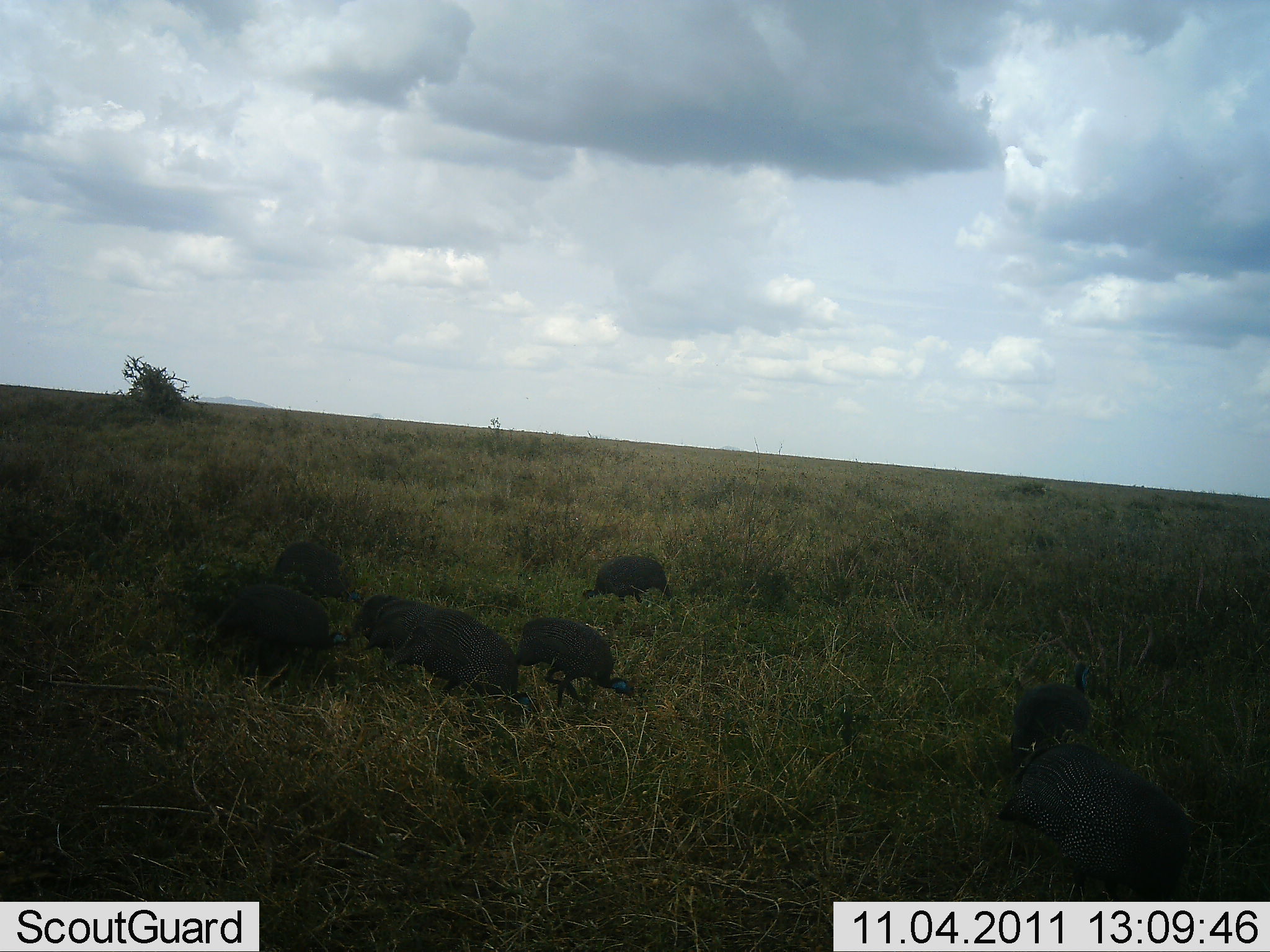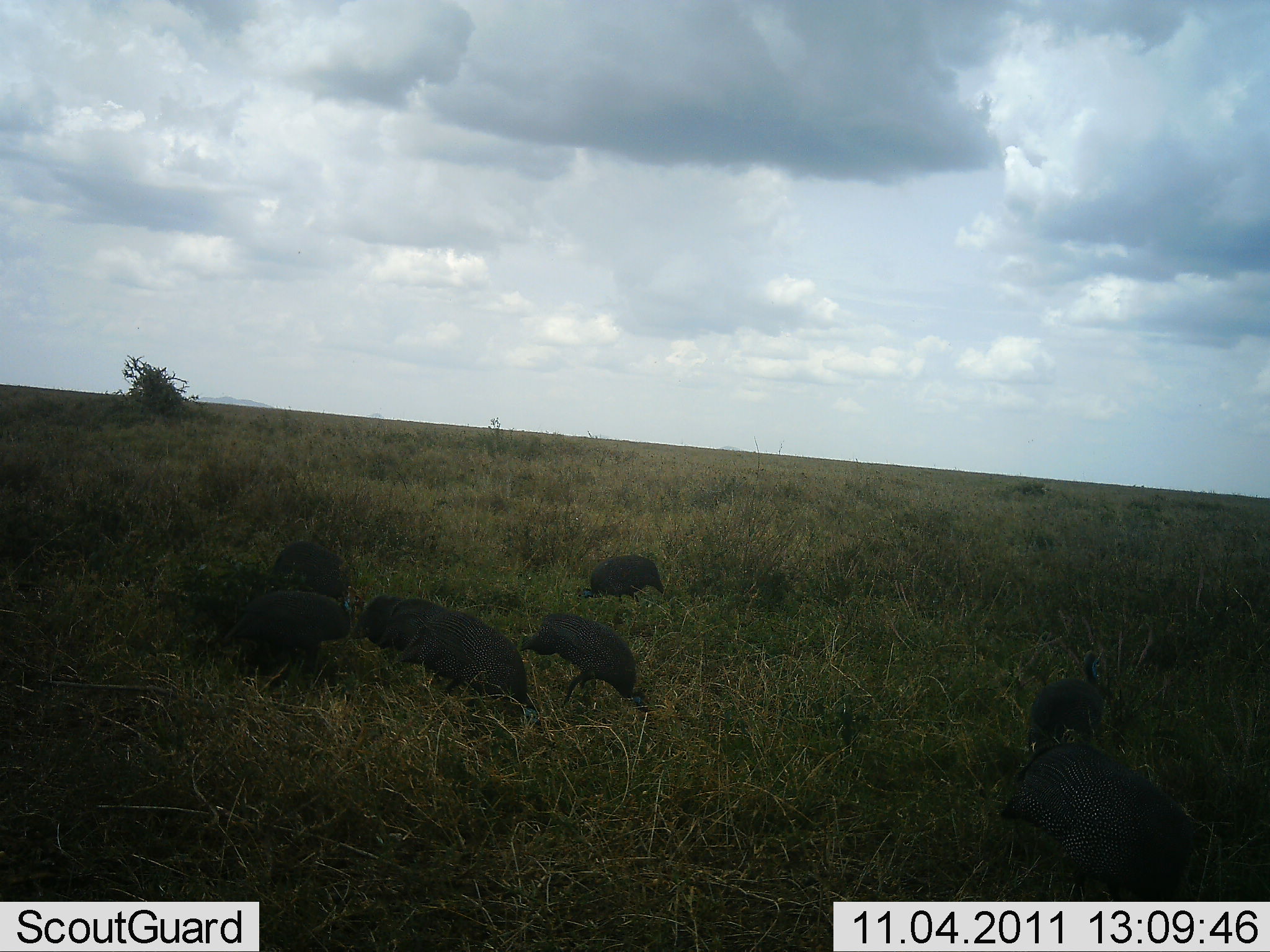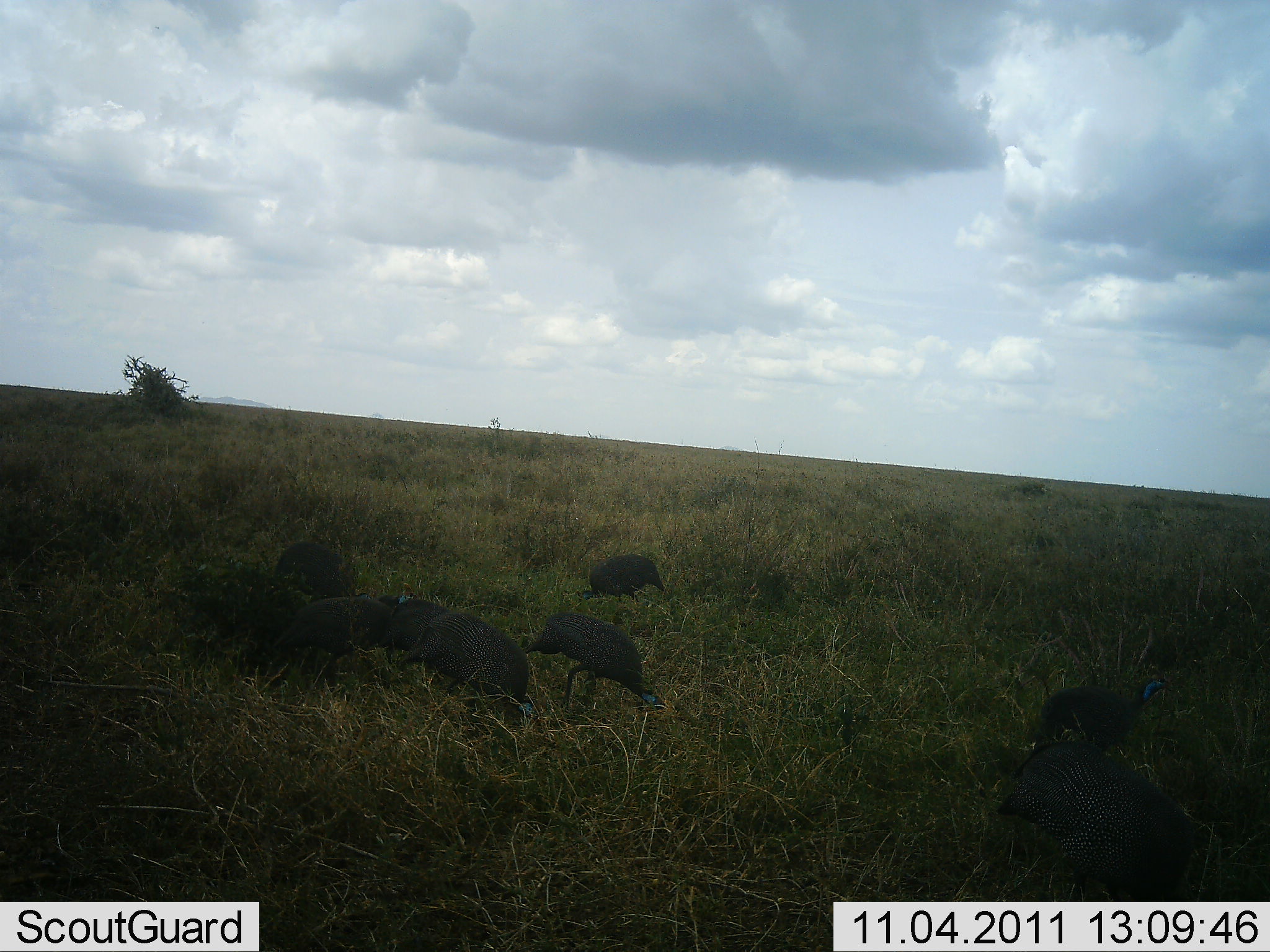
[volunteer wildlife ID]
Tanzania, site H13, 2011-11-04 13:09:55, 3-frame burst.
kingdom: Animalia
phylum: Chordata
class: Aves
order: Galliformes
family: Numididae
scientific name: Numididae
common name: guinea fowl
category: guineafowl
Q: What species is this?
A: Guineafowl (guinea fowl) (Numididae).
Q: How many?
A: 8.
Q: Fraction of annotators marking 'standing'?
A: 36%.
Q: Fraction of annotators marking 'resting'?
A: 0%.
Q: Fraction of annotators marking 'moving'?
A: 29%.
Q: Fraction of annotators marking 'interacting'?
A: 0%.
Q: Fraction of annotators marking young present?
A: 0%.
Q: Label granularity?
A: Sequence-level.